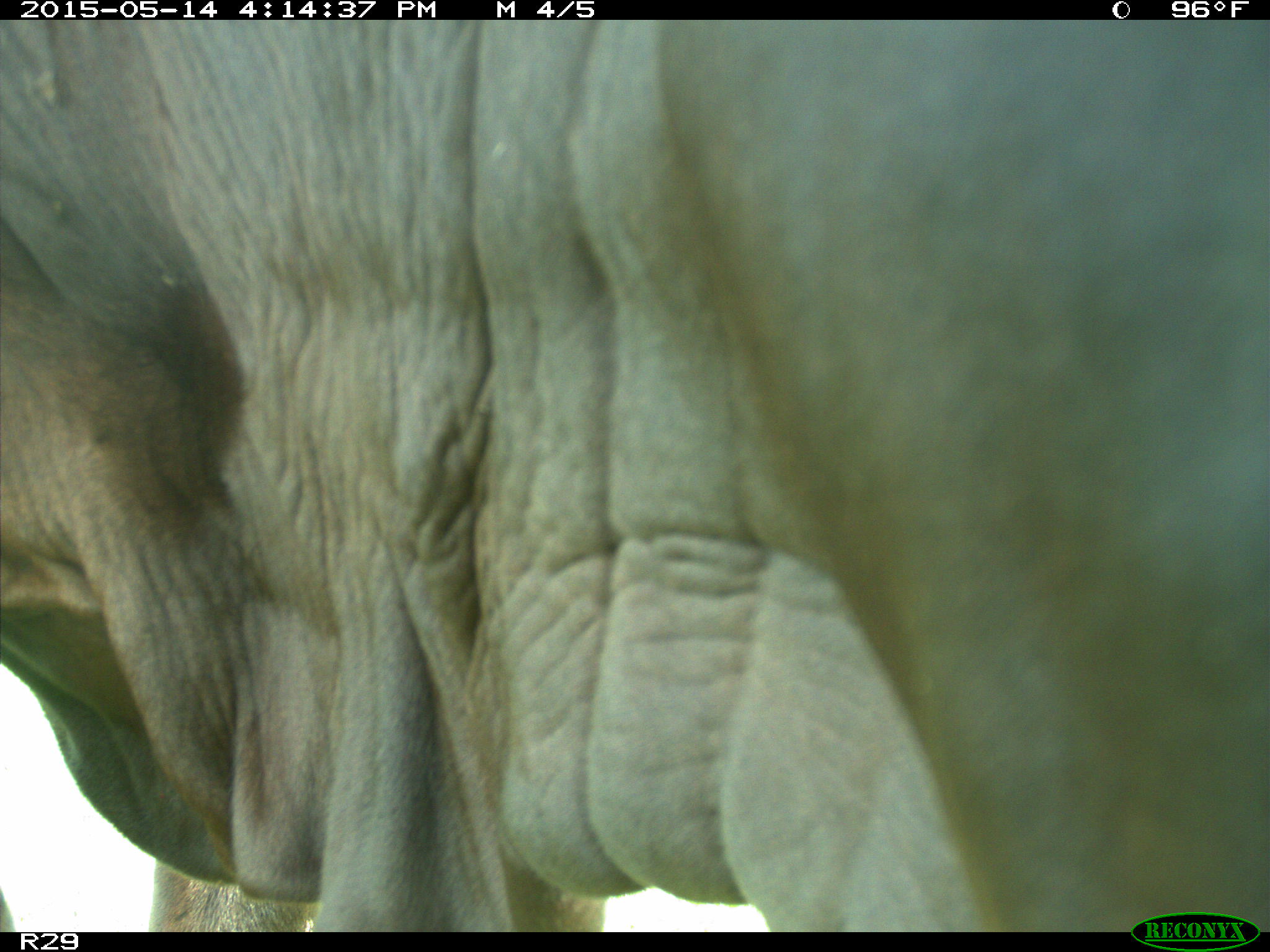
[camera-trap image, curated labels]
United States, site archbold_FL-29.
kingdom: Animalia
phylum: Chordata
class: Mammalia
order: Artiodactyla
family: Bovidae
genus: Bos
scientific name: Bos taurus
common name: domestic cow